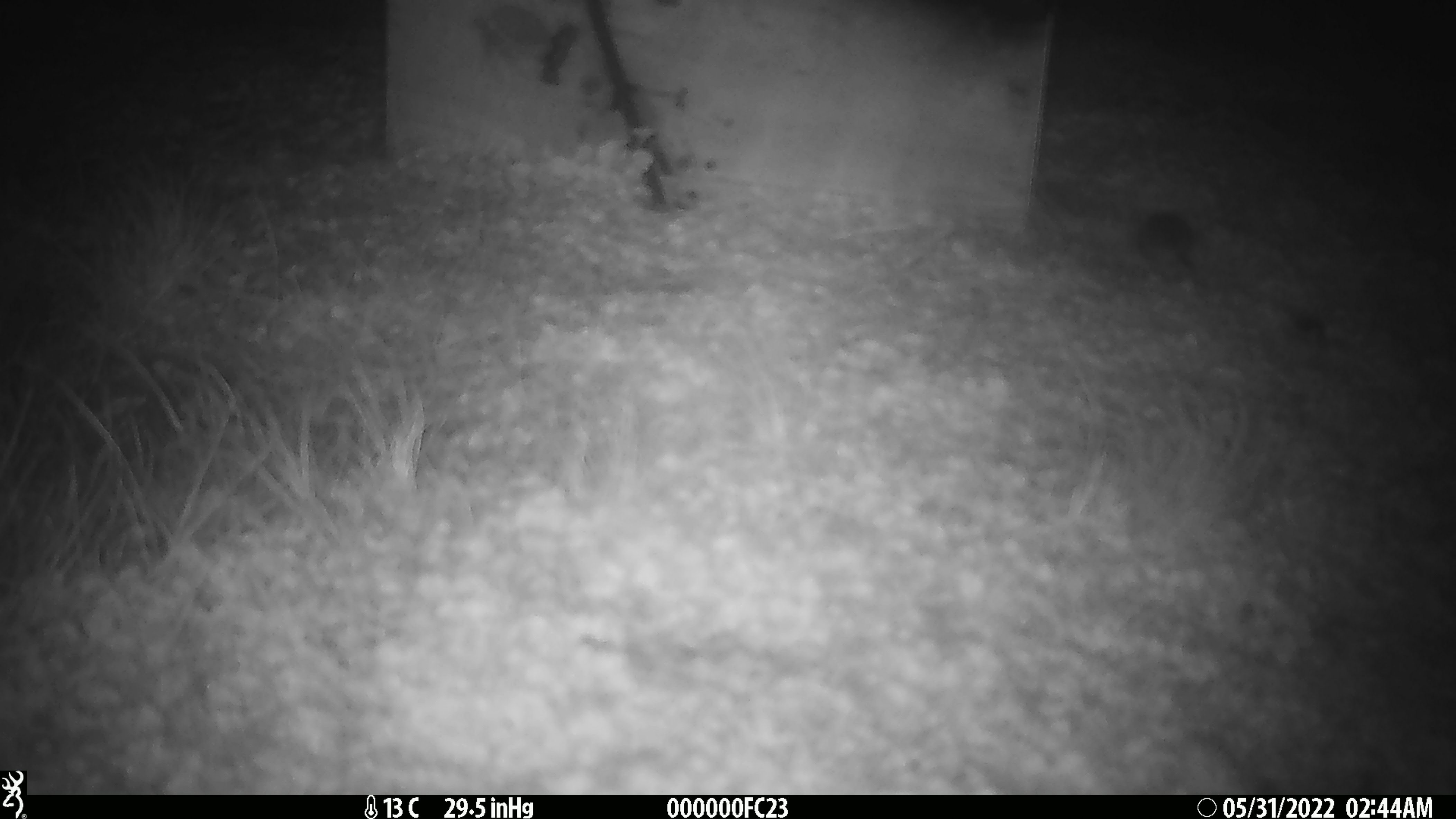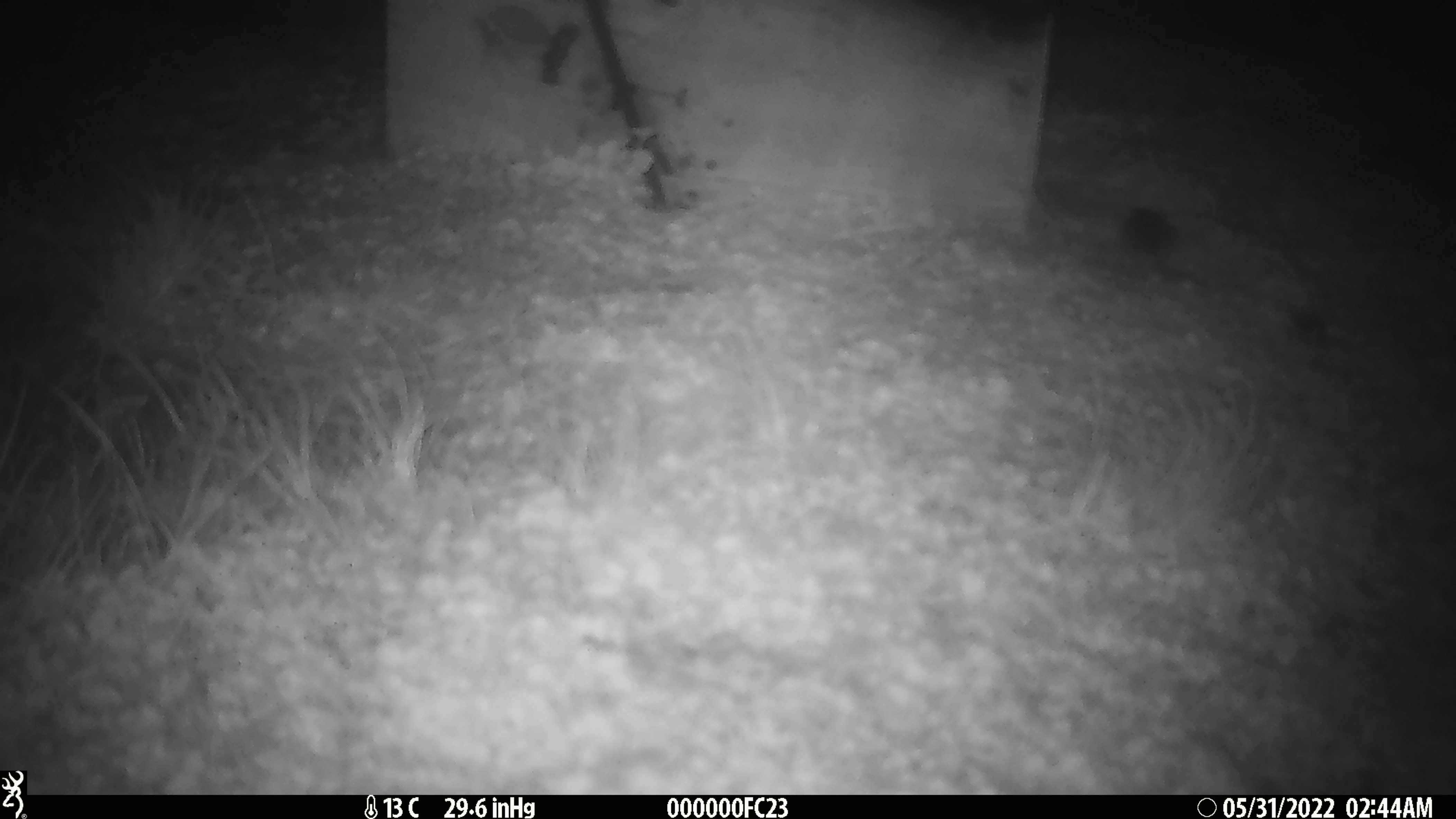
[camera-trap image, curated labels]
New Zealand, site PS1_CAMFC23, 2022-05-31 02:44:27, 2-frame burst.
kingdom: Animalia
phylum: Chordata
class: Mammalia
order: Rodentia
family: Muridae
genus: Mus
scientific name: Mus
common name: mouse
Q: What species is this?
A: Mouse (Mus).